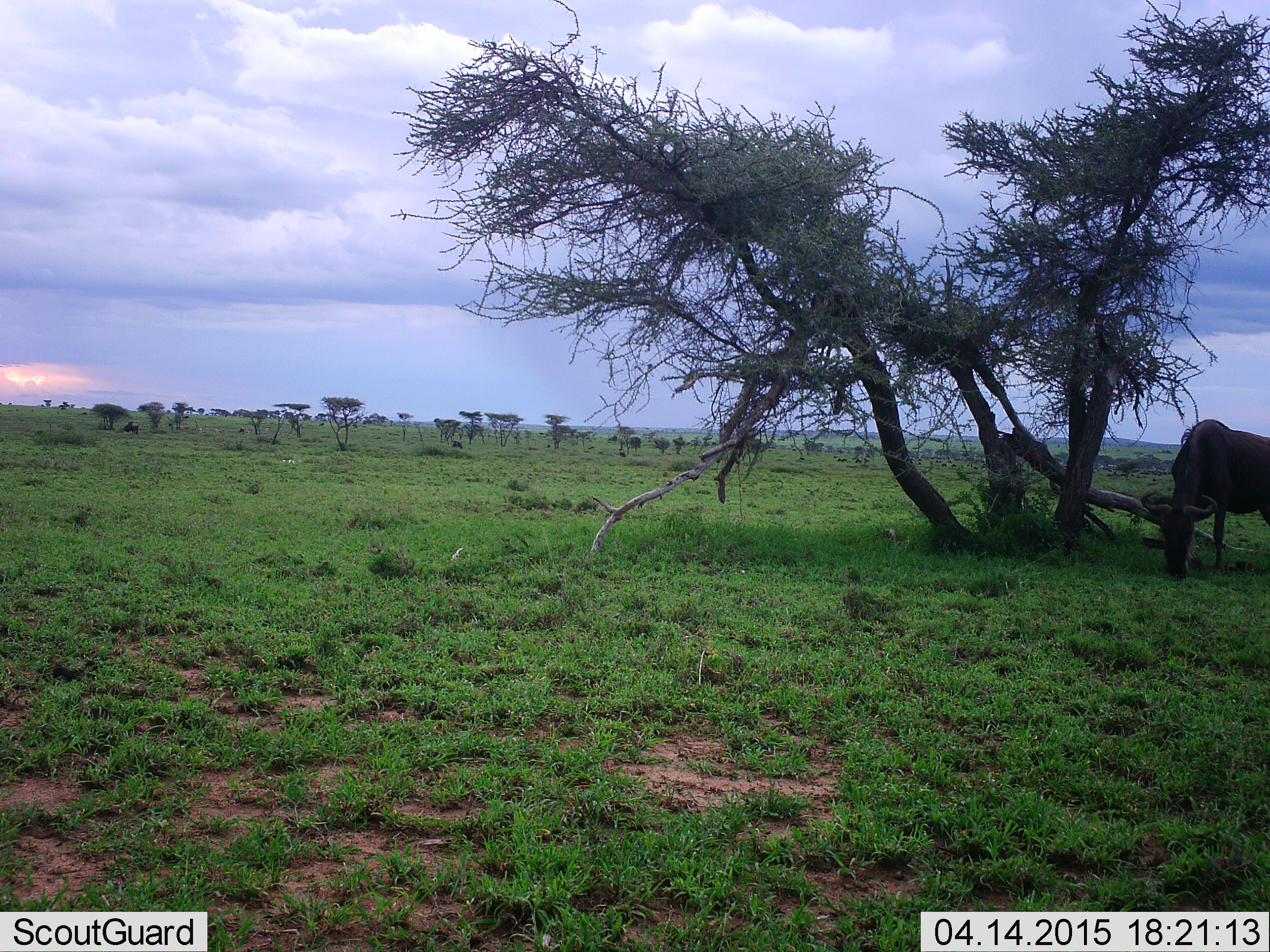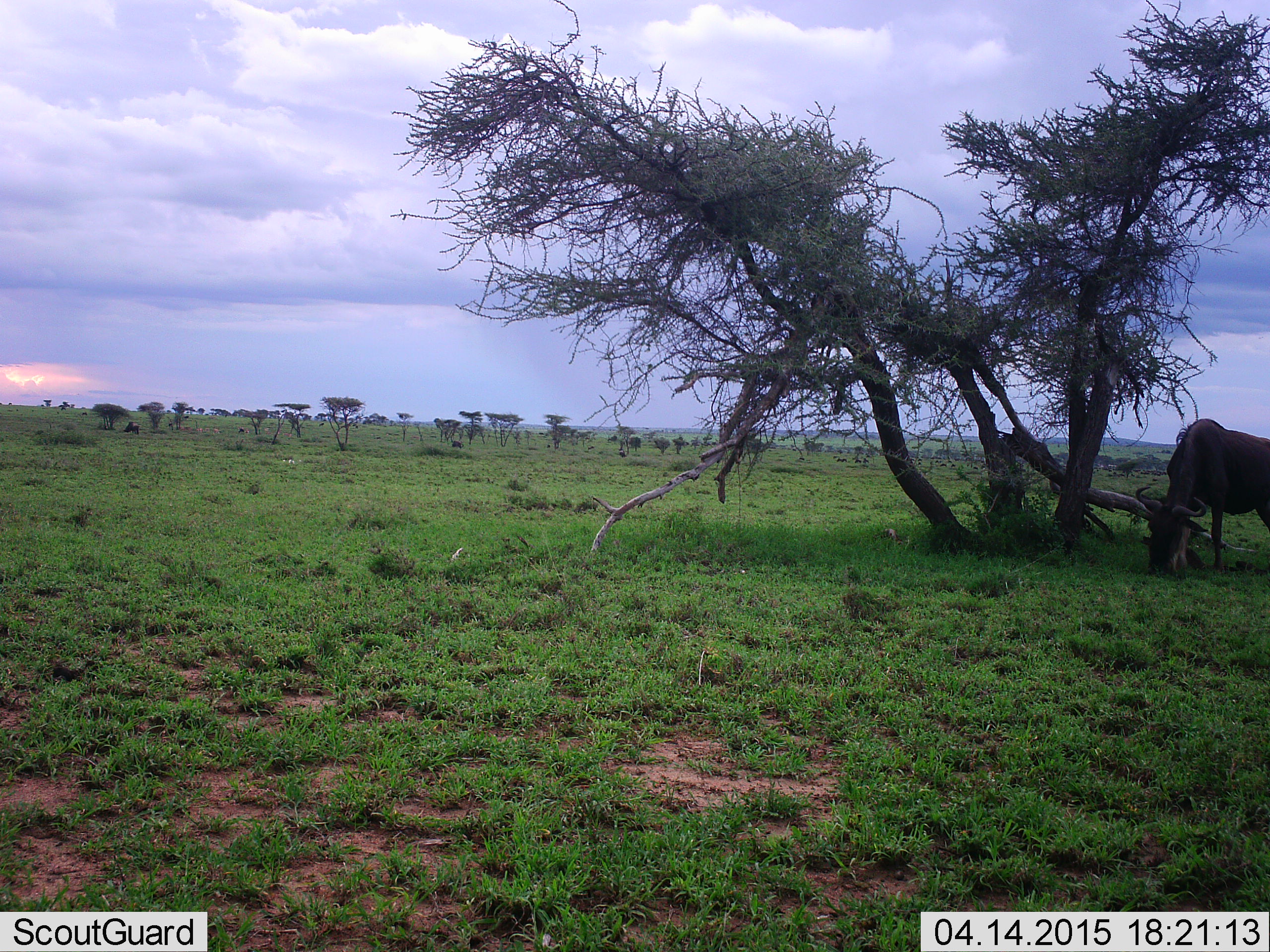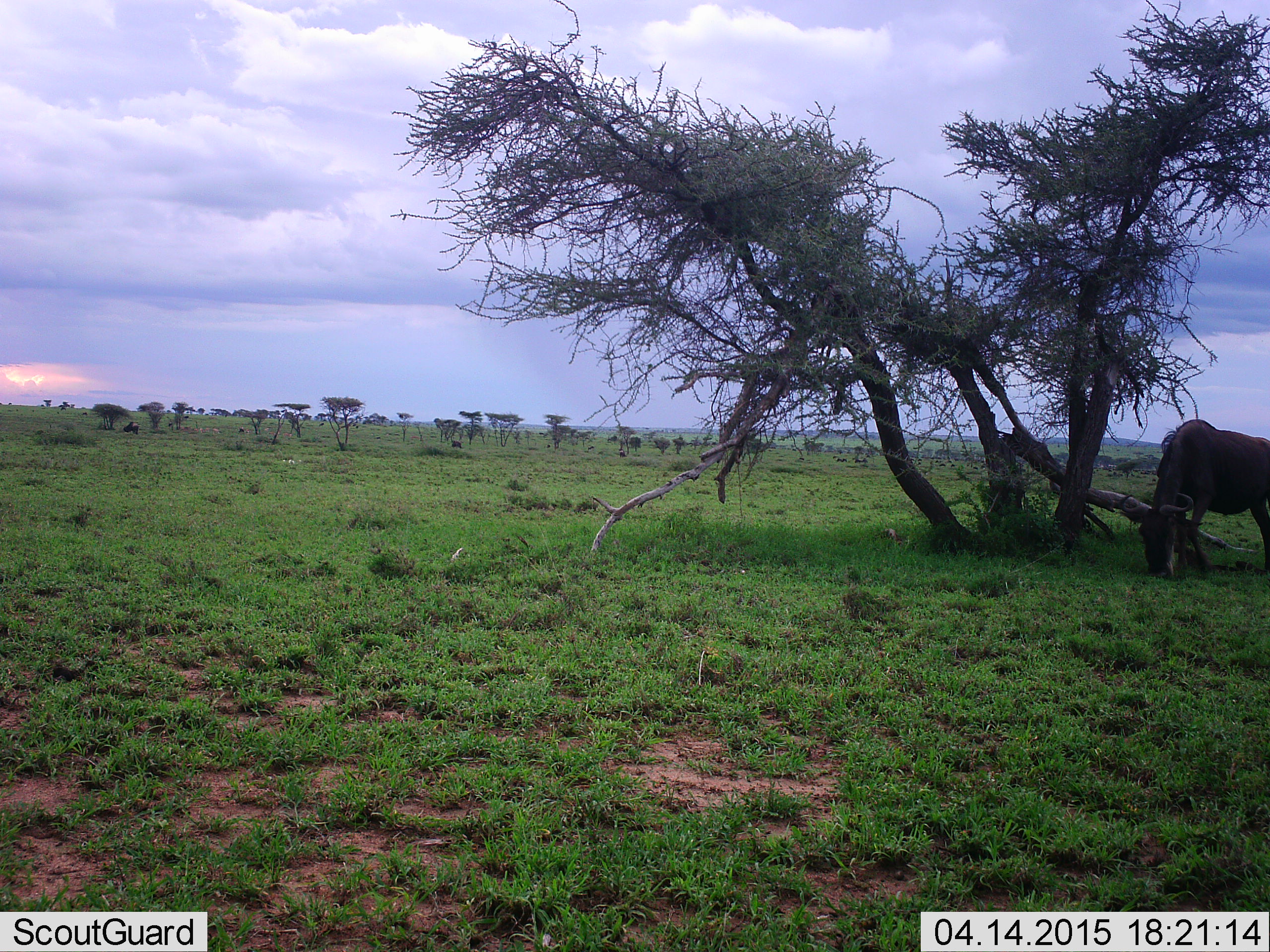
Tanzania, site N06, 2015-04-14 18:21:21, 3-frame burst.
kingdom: Animalia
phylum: Chordata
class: Mammalia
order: Artiodactyla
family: Bovidae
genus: Connochaetes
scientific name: Connochaetes taurinus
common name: blue wildebeest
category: wildebeest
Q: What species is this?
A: Wildebeest (blue wildebeest) (Connochaetes taurinus).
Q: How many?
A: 1.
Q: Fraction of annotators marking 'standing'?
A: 30%.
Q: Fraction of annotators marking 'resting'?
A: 0%.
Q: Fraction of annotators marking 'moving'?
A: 10%.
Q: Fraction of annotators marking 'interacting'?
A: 0%.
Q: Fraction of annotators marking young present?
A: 0%.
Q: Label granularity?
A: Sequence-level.